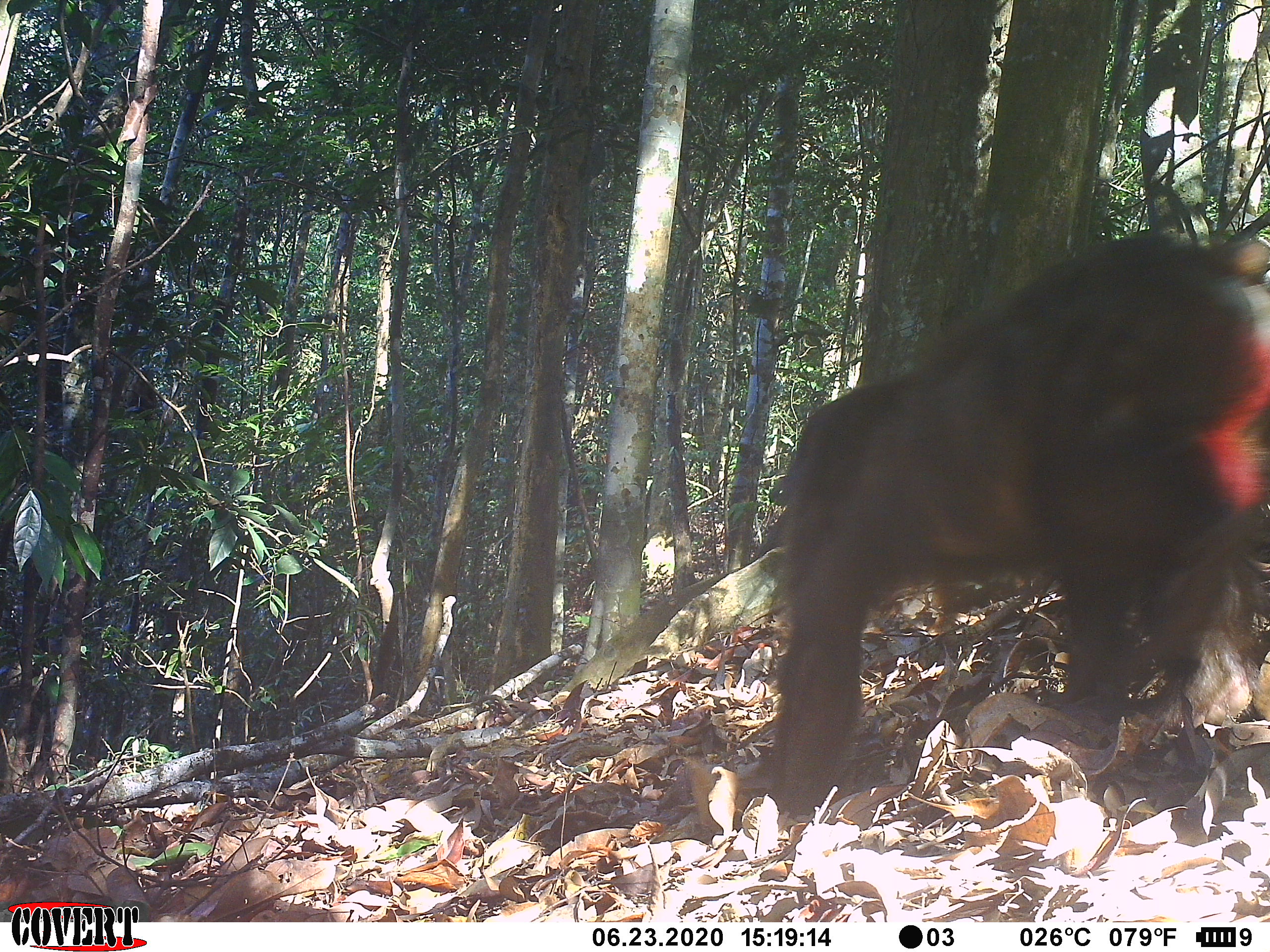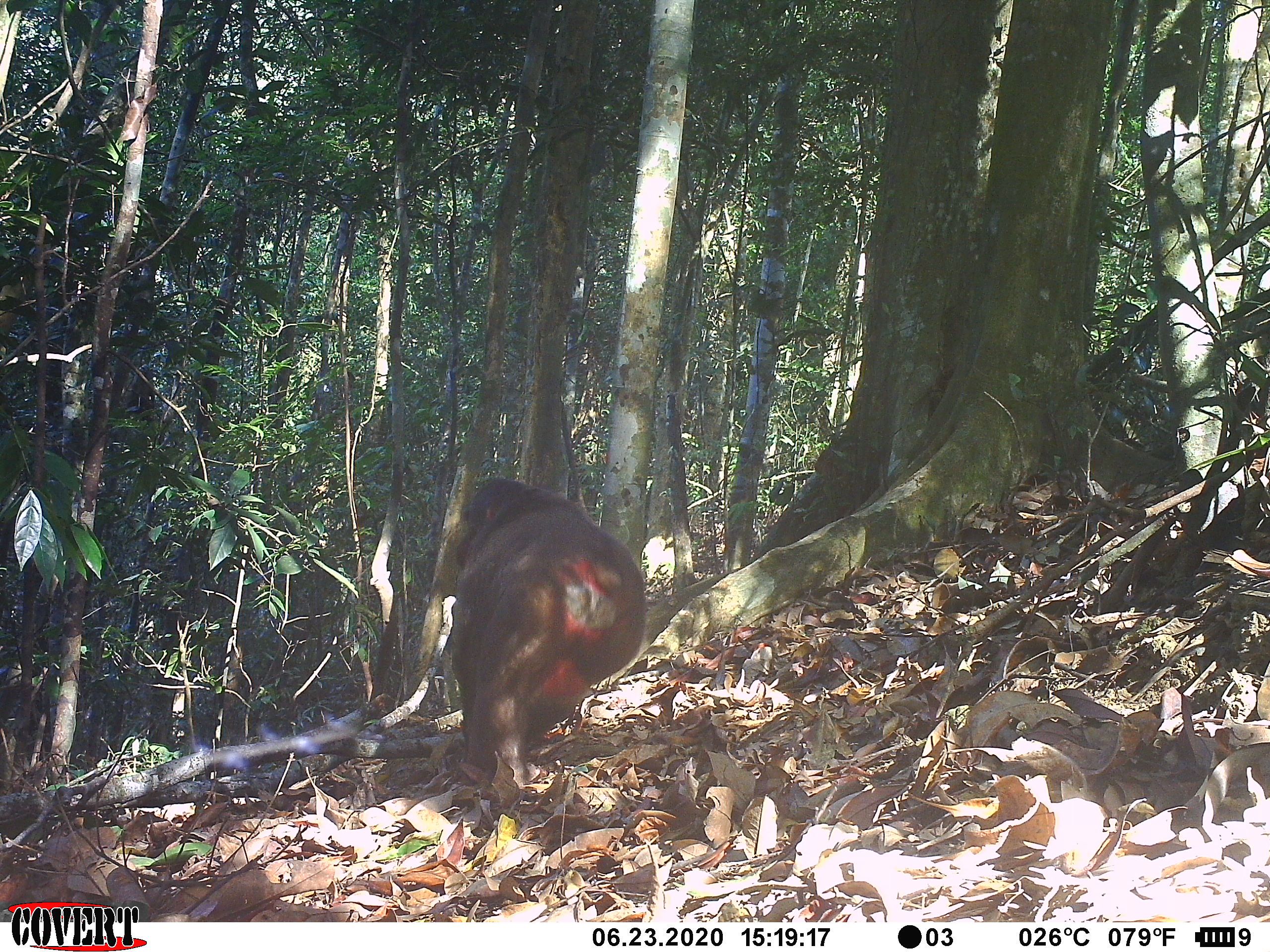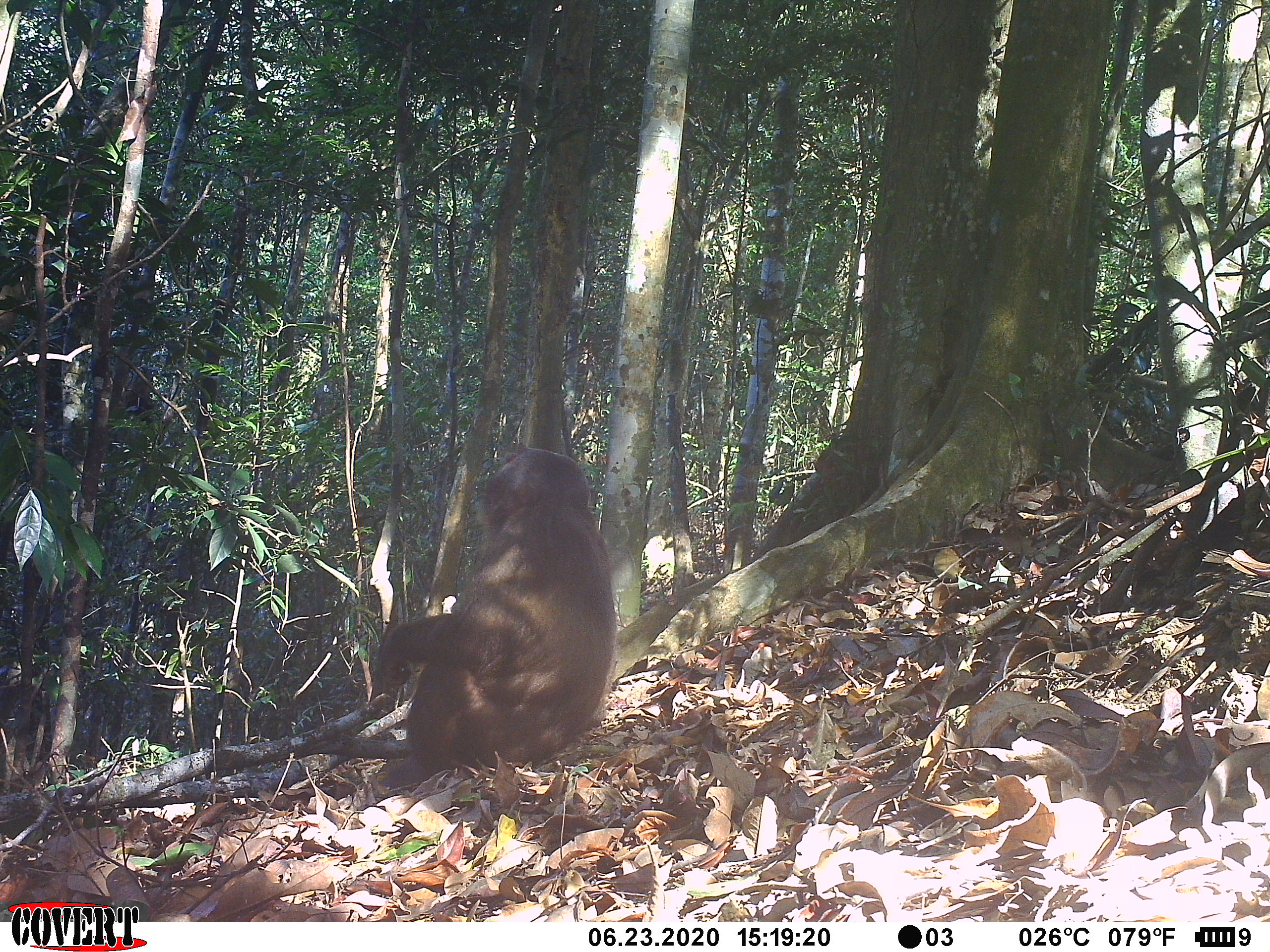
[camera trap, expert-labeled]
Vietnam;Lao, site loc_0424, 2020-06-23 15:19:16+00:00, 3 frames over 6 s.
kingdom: Animalia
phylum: Chordata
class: Mammalia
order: Primates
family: Cercopithecidae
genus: Macaca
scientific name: Macaca arctoides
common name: stump-tailed macaque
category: stump tailed macaque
Stump tailed macaque (stump-tailed macaque) (Macaca arctoides). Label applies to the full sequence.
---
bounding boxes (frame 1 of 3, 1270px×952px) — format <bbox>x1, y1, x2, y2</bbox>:
stump tailed macaque: <bbox>764, 230, 1270, 817</bbox>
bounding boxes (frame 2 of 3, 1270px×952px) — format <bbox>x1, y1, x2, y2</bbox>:
stump tailed macaque: <bbox>449, 478, 646, 797</bbox>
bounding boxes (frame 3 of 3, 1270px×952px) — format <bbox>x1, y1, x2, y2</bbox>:
stump tailed macaque: <bbox>374, 447, 617, 790</bbox>